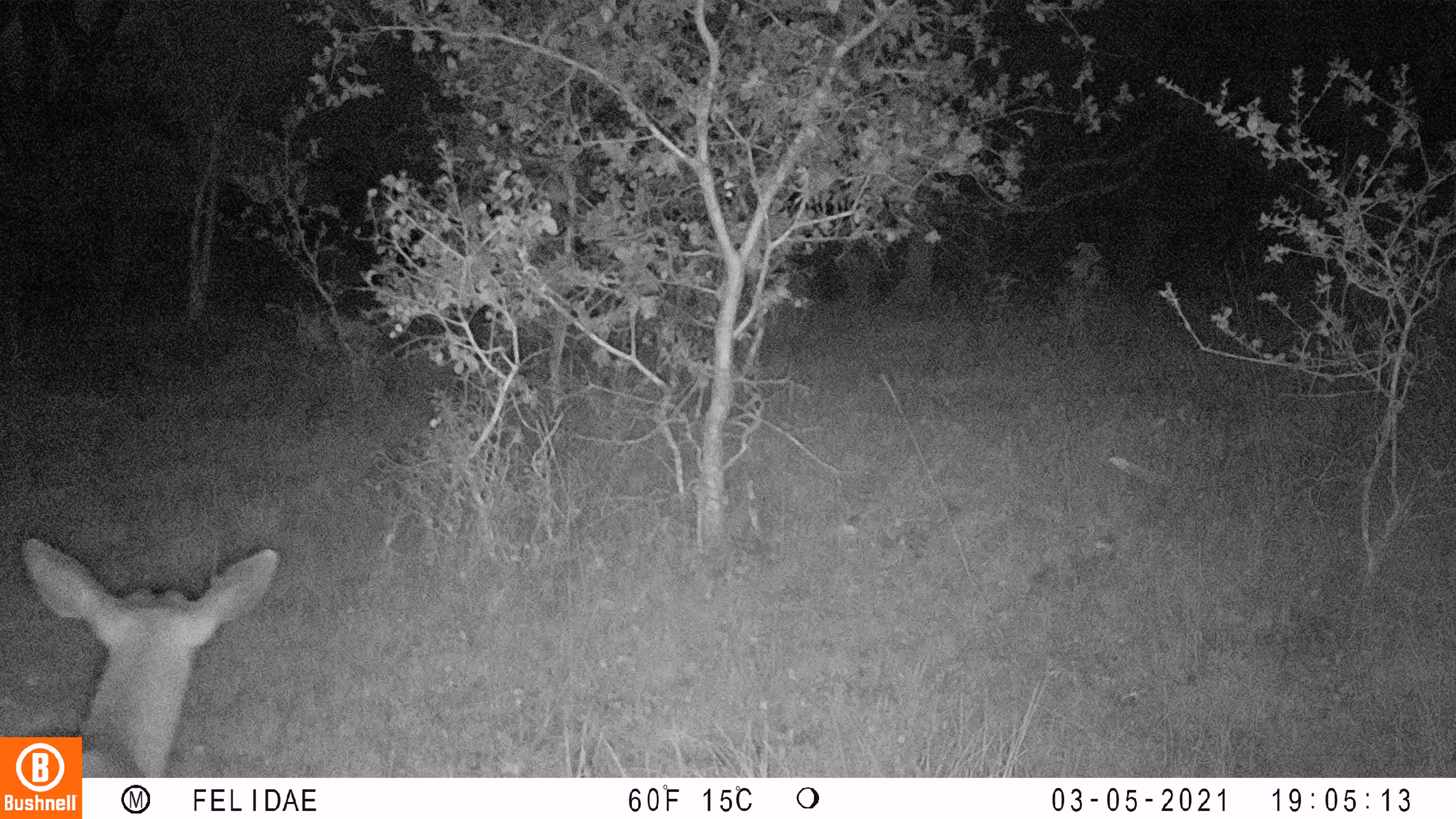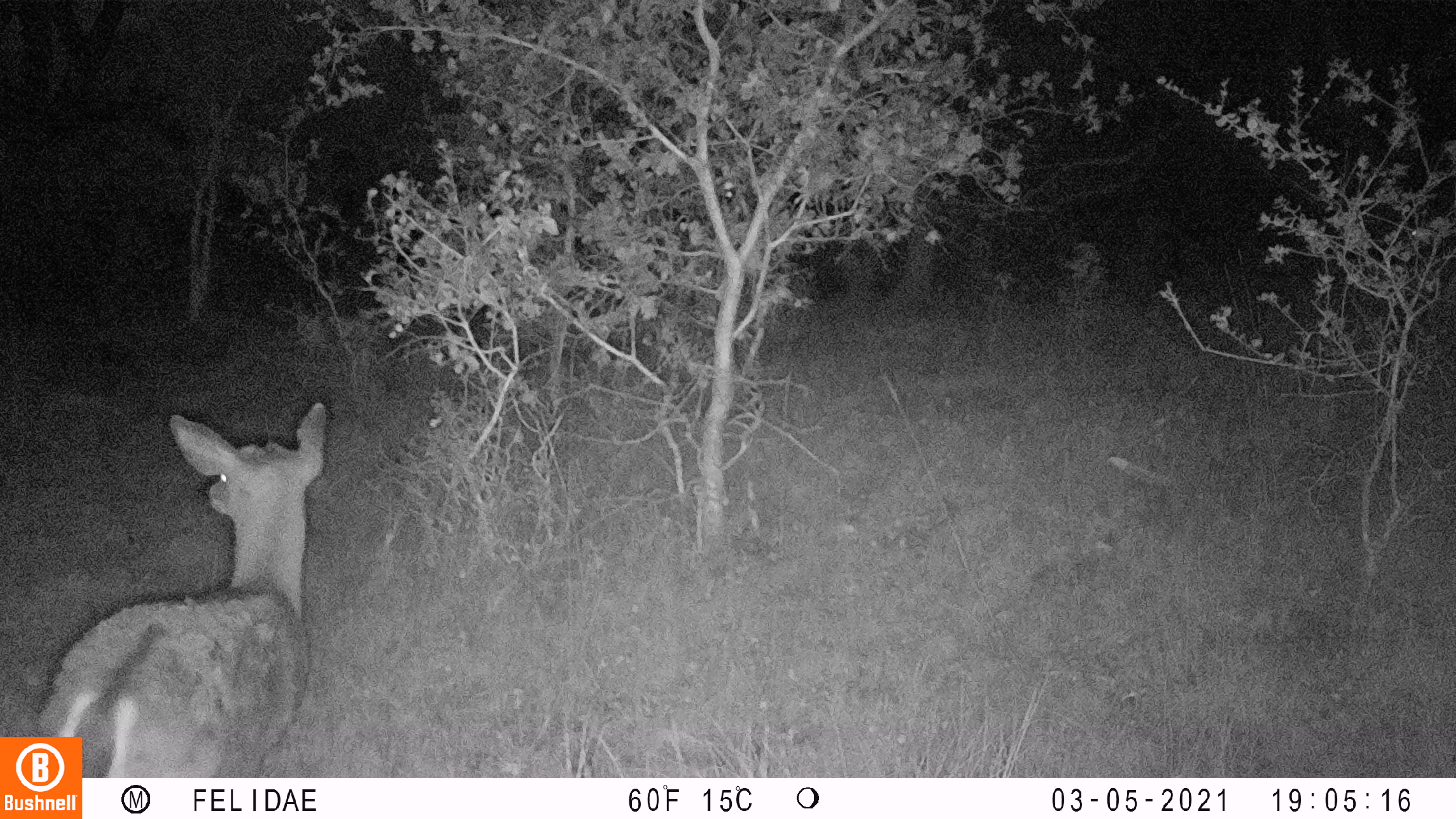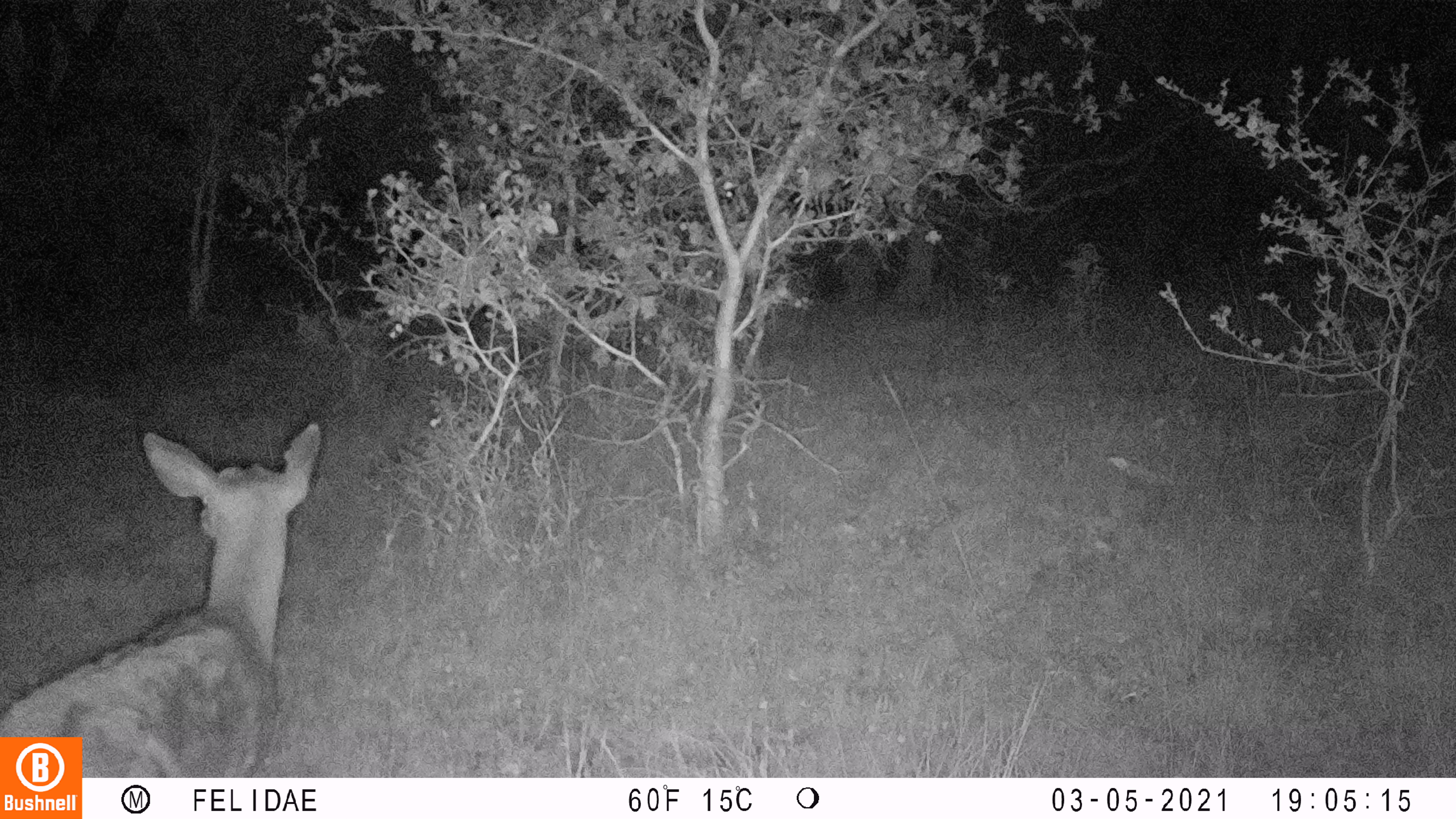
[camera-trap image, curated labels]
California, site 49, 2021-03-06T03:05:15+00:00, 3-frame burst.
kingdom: Animalia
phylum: Chordata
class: Mammalia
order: Artiodactyla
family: Cervidae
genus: Odocoileus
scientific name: Odocoileus hemionus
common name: mule deer